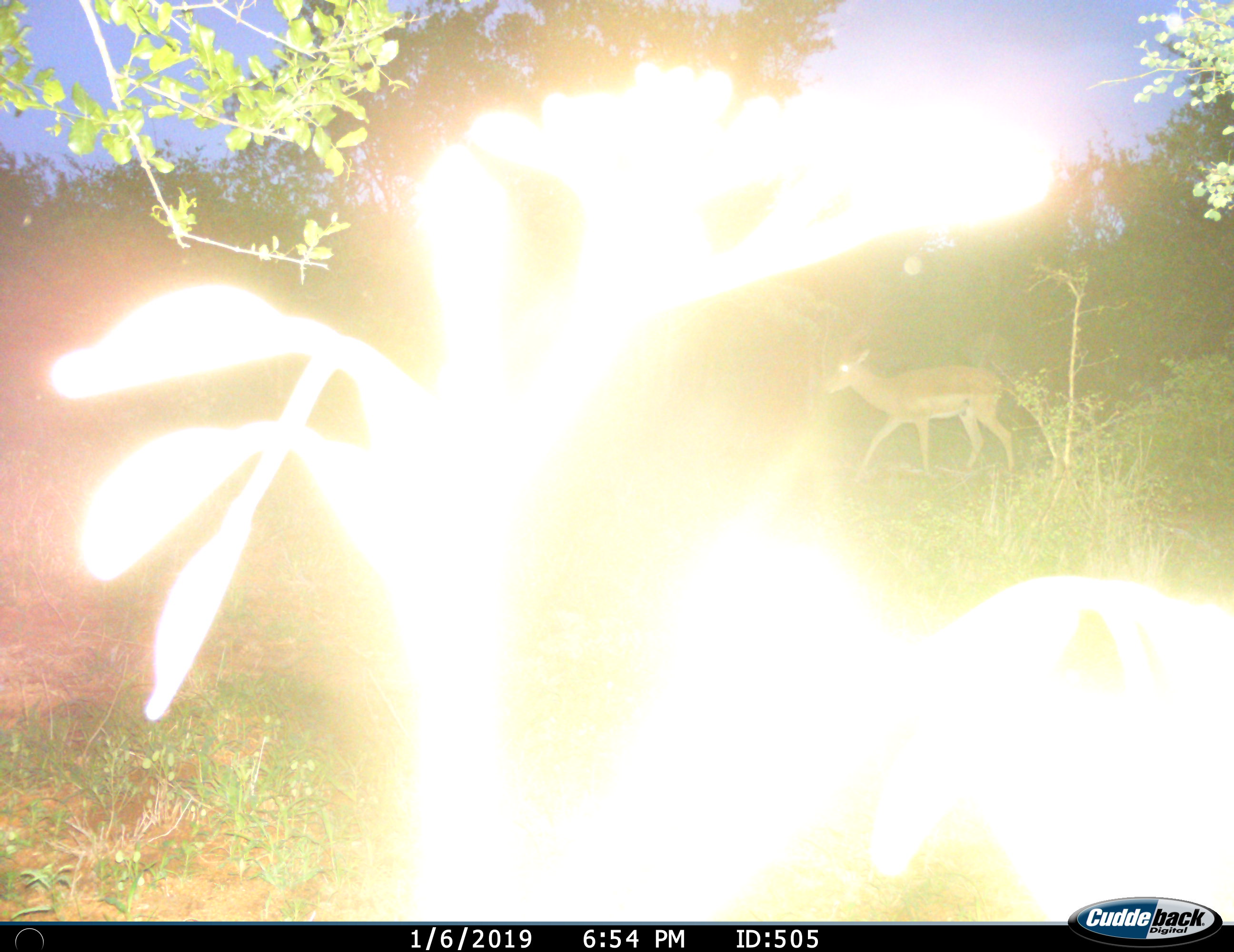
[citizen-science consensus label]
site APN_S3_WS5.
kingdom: Animalia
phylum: Chordata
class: Mammalia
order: Artiodactyla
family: Bovidae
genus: Aepyceros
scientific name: Aepyceros melampus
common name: impala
Impala (Aepyceros melampus), count 1. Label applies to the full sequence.